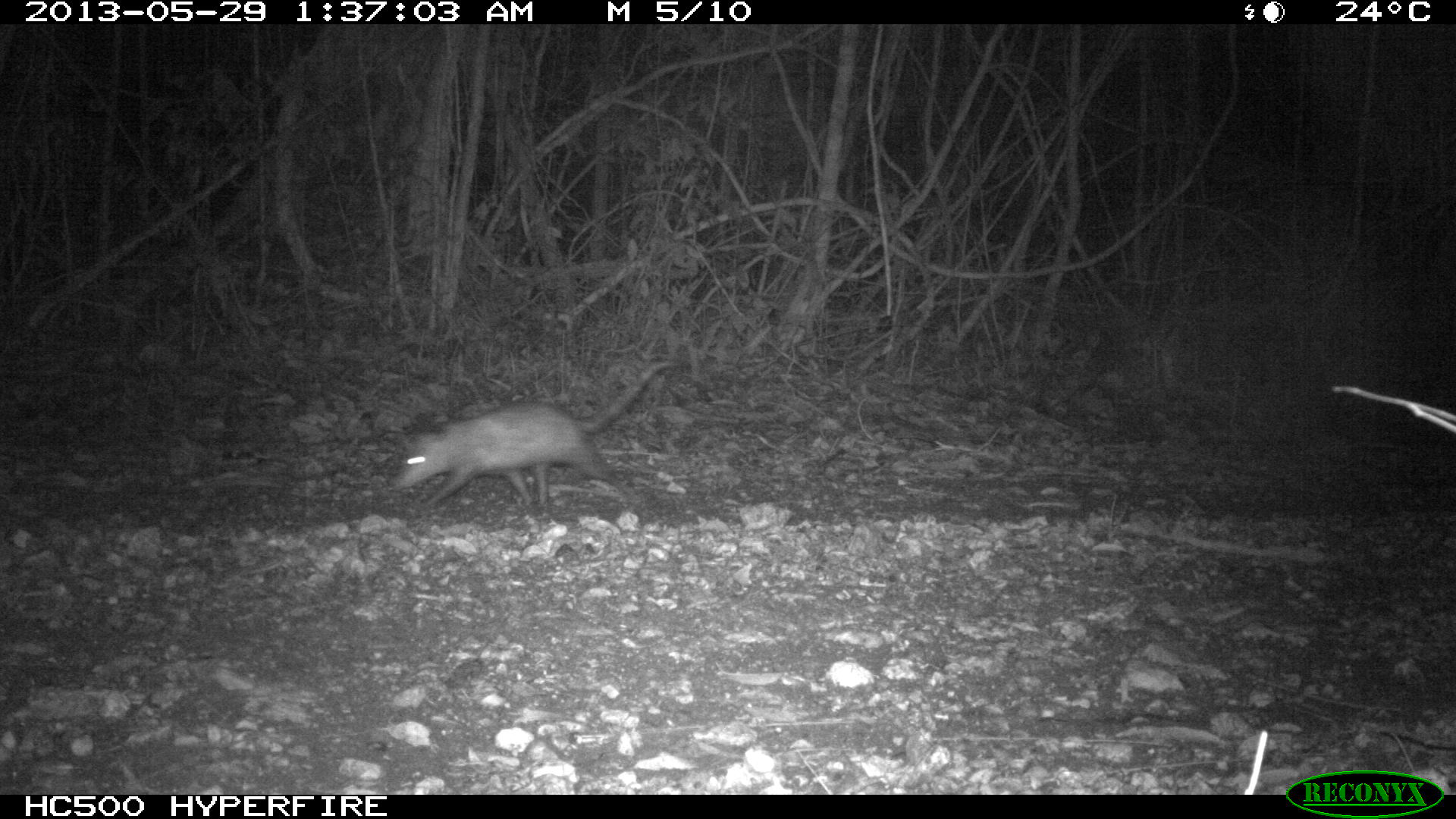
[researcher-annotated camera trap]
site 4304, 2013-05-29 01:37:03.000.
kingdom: Animalia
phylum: Chordata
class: Mammalia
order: Didelphimorphia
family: Didelphidae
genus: Didelphis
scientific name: Didelphis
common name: american opossums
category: didelphis sp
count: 1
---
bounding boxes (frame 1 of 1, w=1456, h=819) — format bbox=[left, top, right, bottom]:
didelphis sp: bbox=[386, 355, 690, 516]